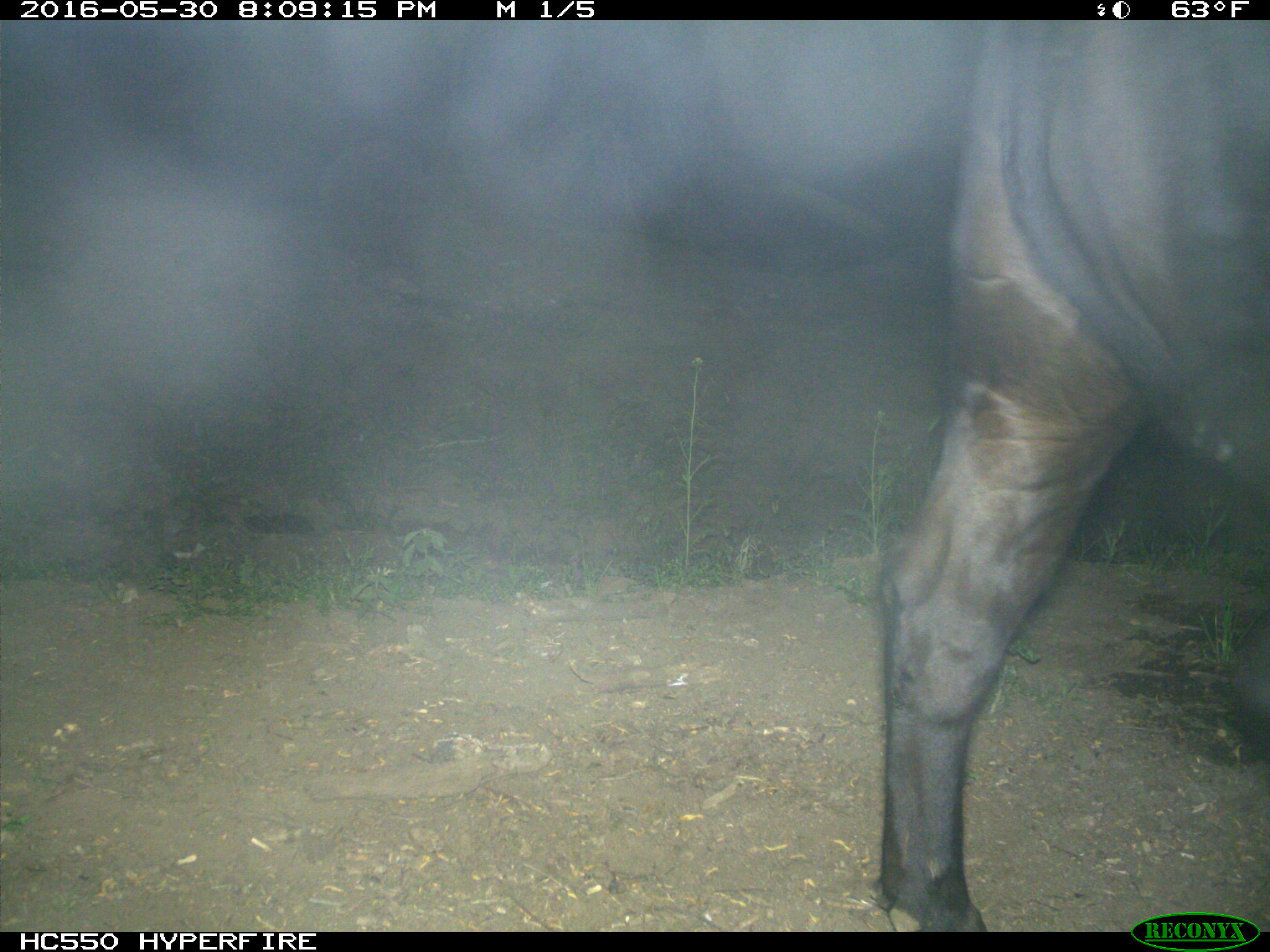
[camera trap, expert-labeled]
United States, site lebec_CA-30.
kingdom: Animalia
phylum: Chordata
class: Mammalia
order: Artiodactyla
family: Bovidae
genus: Bos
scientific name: Bos taurus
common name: domestic cow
Bos taurus (domestic cow).